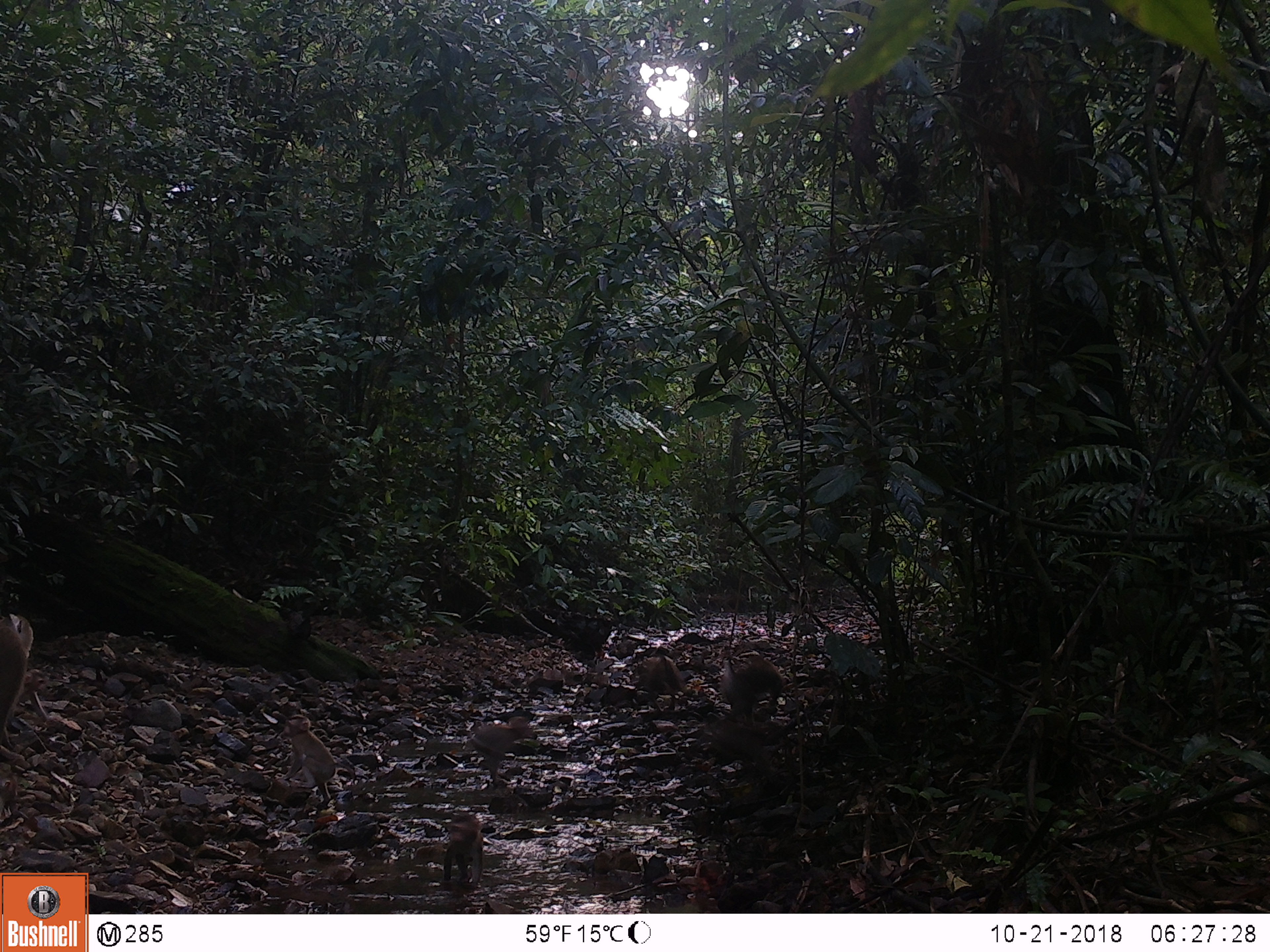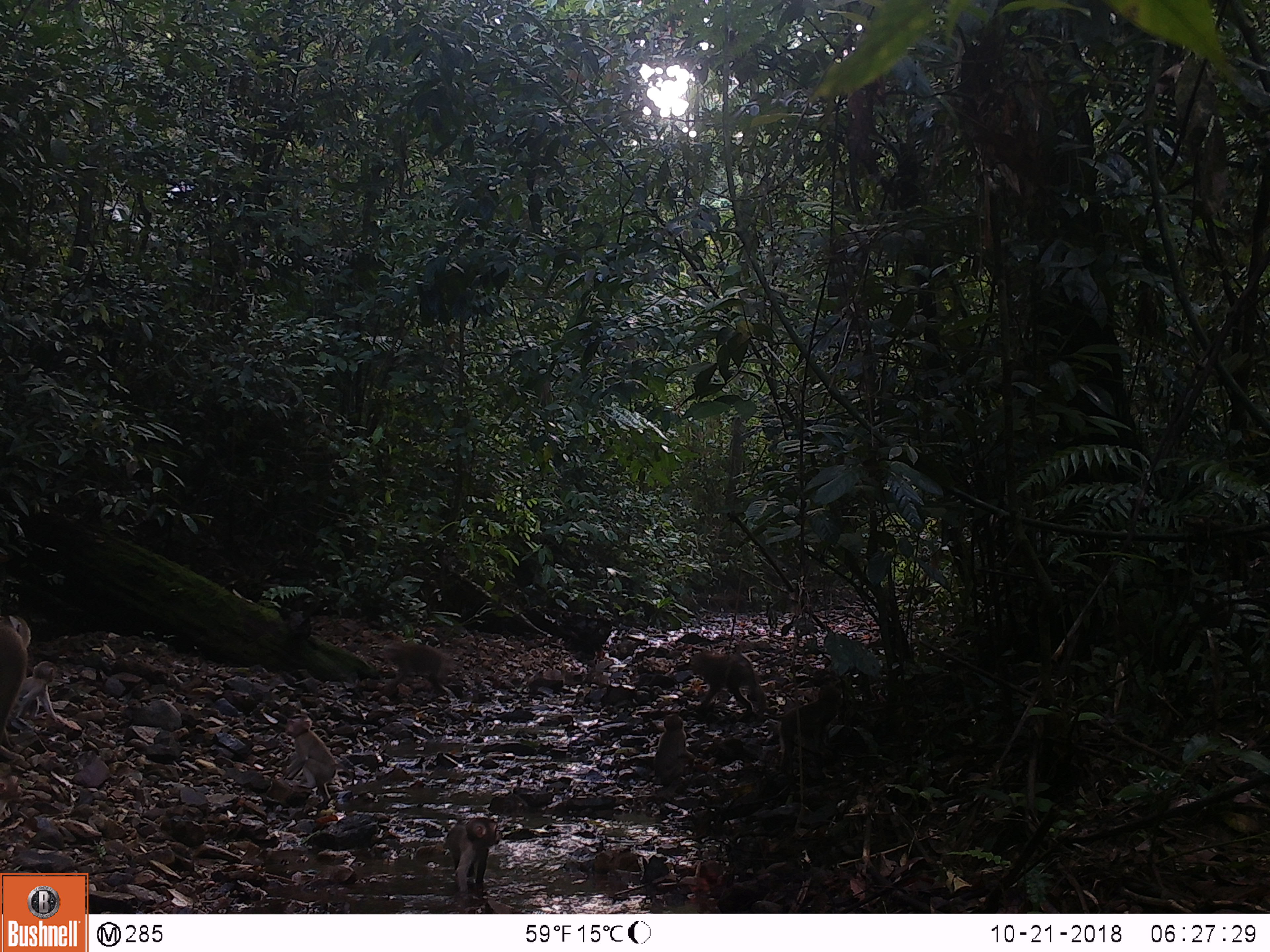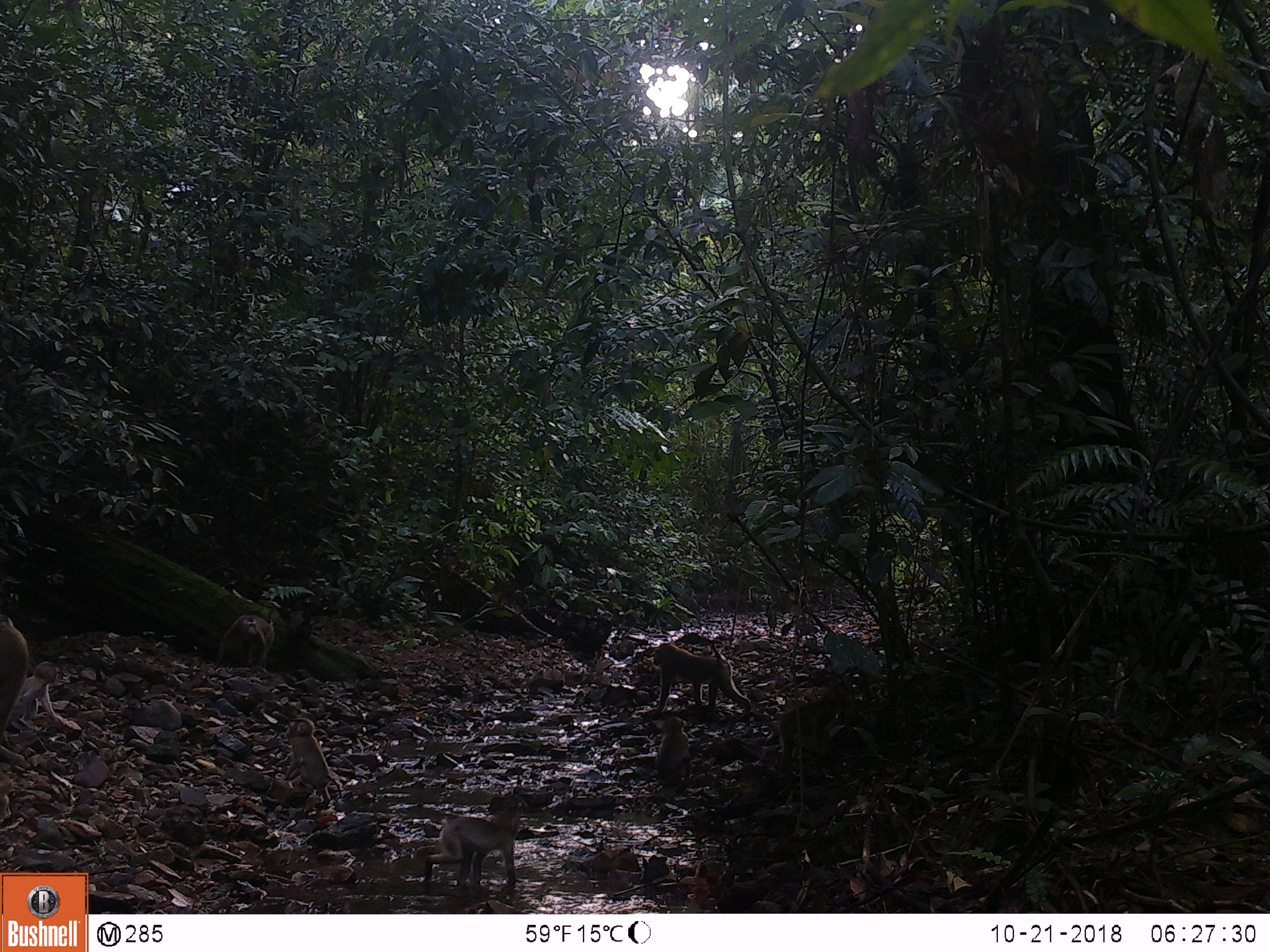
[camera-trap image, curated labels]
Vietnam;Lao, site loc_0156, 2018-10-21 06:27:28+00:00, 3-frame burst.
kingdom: Animalia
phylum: Chordata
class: Mammalia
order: Primates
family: Cercopithecidae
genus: Macaca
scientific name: Macaca nemestrina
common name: pig-tailed macaque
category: pig tailed macaque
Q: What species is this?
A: Pig tailed macaque (pig-tailed macaque) (Macaca nemestrina).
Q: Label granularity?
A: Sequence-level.